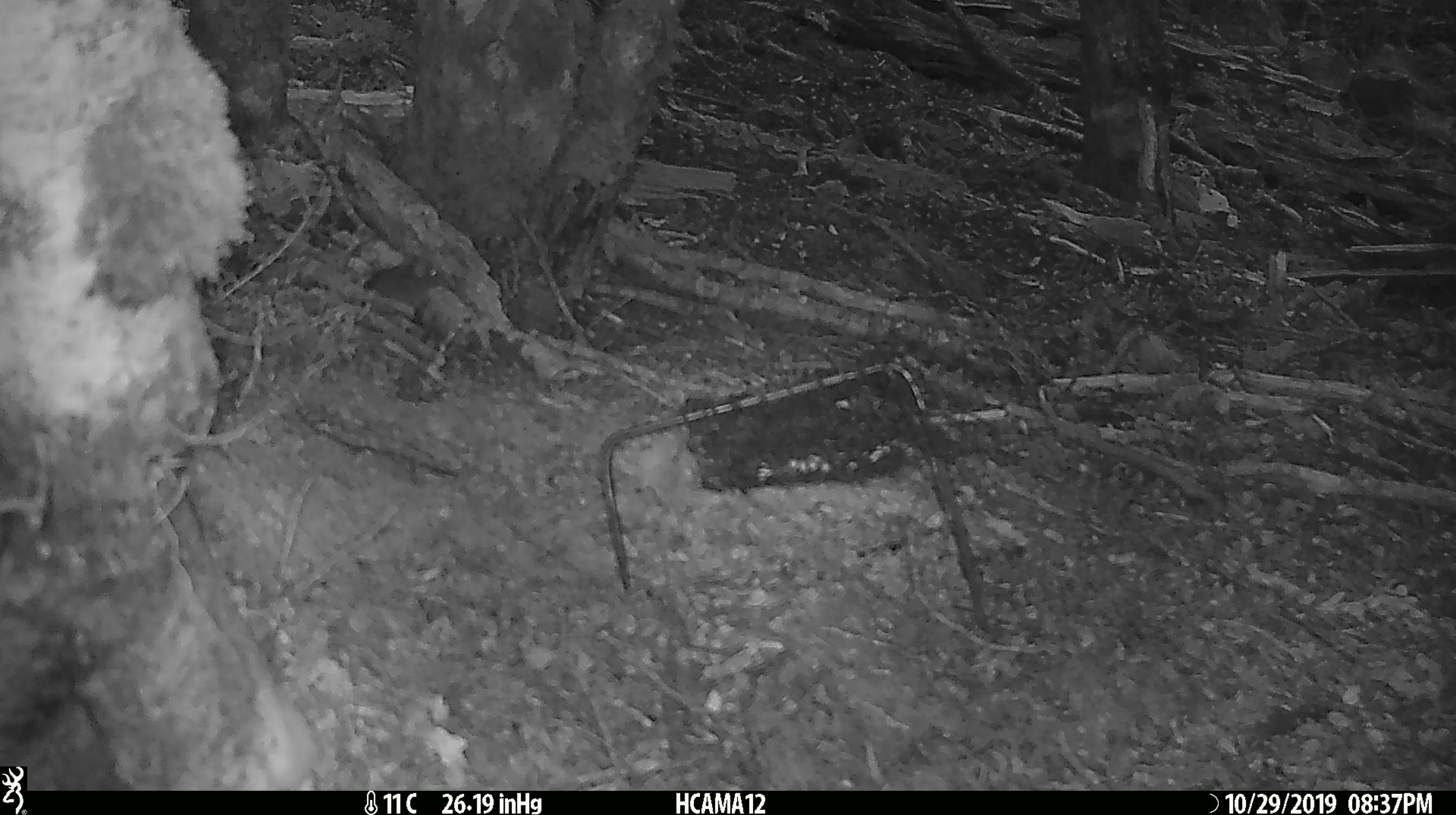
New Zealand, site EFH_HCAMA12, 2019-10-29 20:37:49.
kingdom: Animalia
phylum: Chordata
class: Mammalia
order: Rodentia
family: Muridae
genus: Mus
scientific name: Mus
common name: mouse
Mouse (Mus).